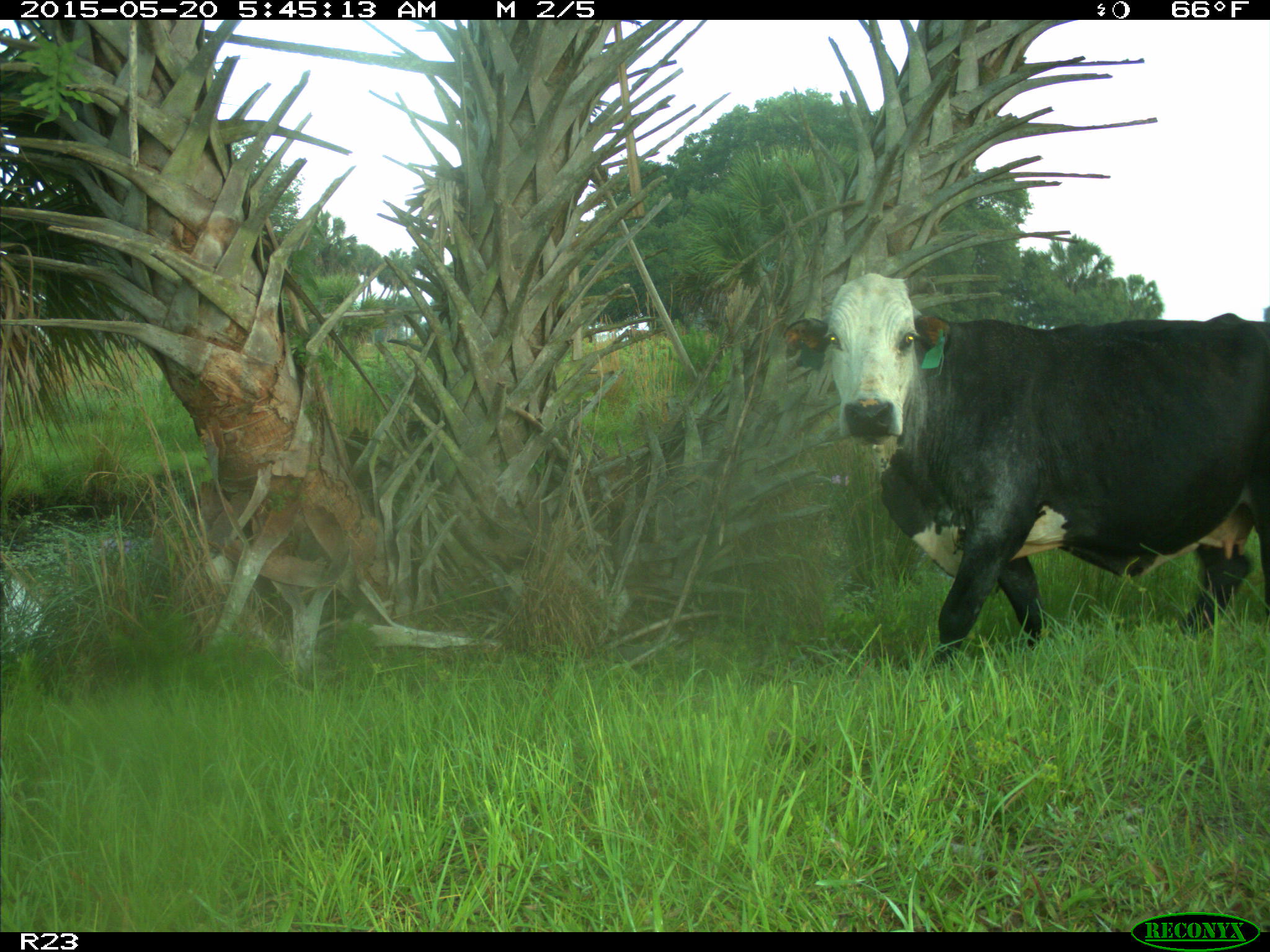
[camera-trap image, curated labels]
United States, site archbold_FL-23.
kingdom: Animalia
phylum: Chordata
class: Mammalia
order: Artiodactyla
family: Bovidae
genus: Bos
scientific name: Bos taurus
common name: domestic cow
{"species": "Bos taurus (domestic cow)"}